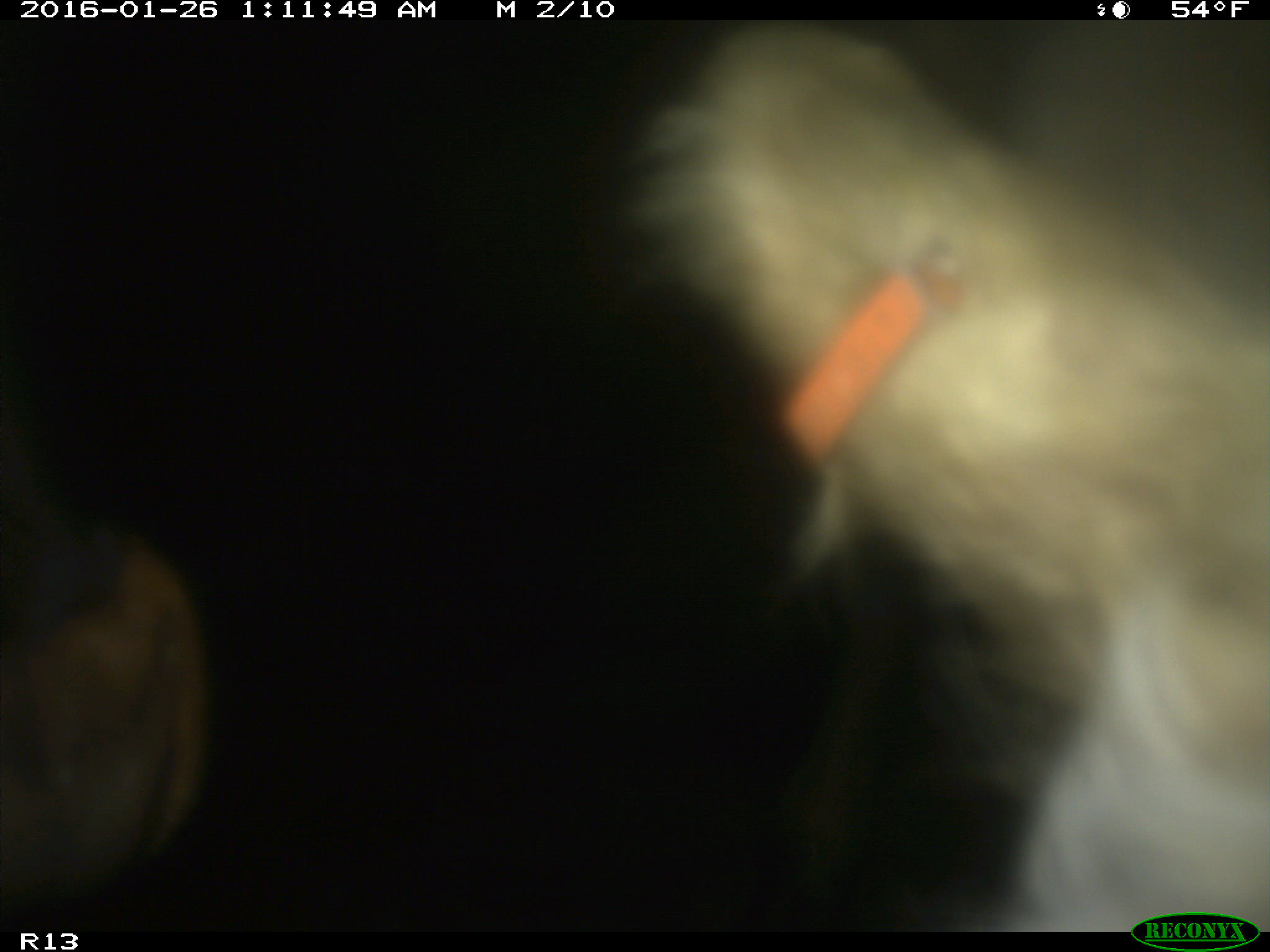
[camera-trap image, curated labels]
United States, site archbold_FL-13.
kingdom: Animalia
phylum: Chordata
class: Mammalia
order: Artiodactyla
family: Bovidae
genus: Bos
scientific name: Bos taurus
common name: domestic cow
Bos taurus (domestic cow).